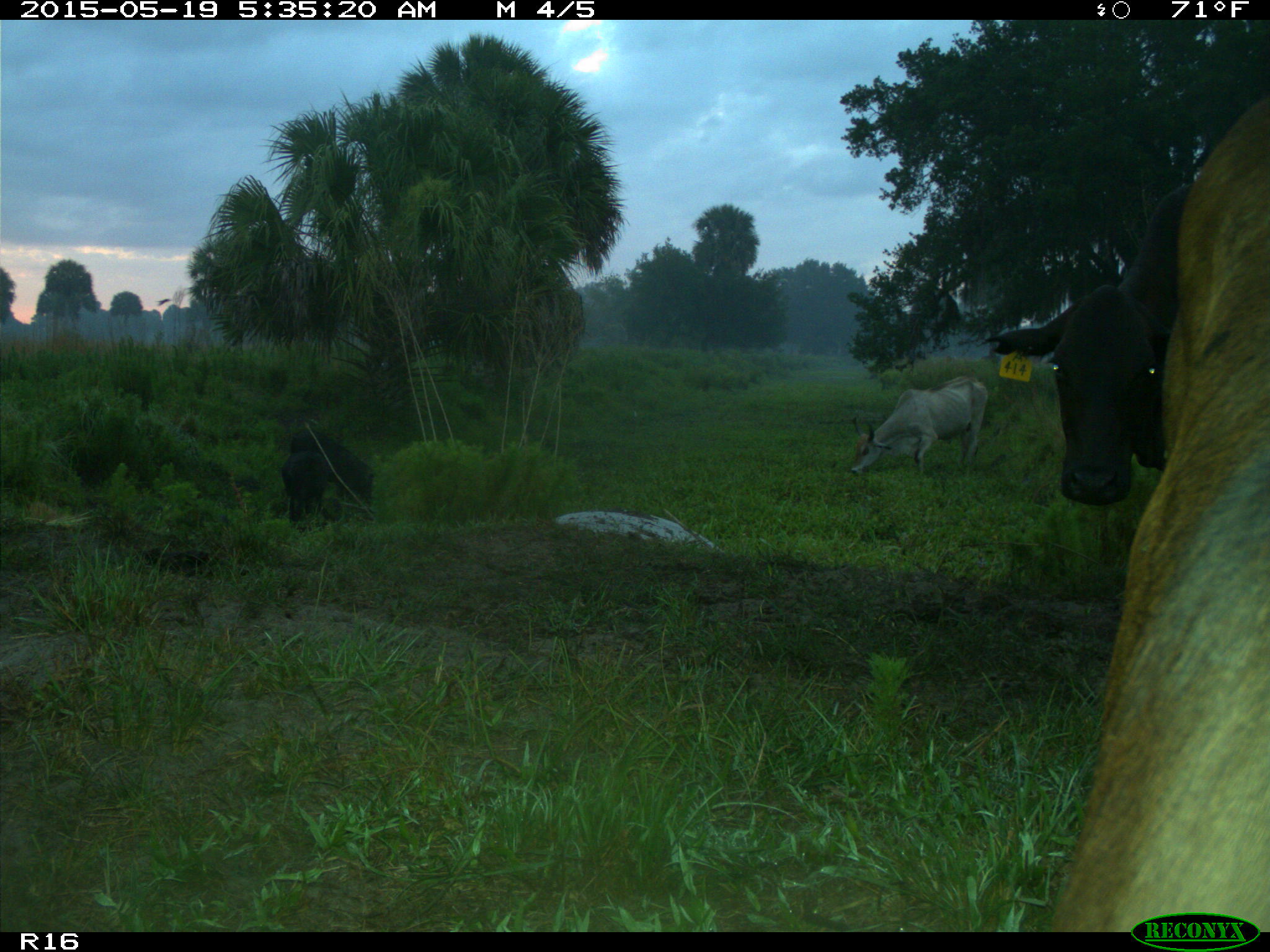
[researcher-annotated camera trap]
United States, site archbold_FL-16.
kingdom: Animalia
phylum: Chordata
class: Mammalia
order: Artiodactyla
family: Suidae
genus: Sus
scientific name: Sus scrofa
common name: wild boar